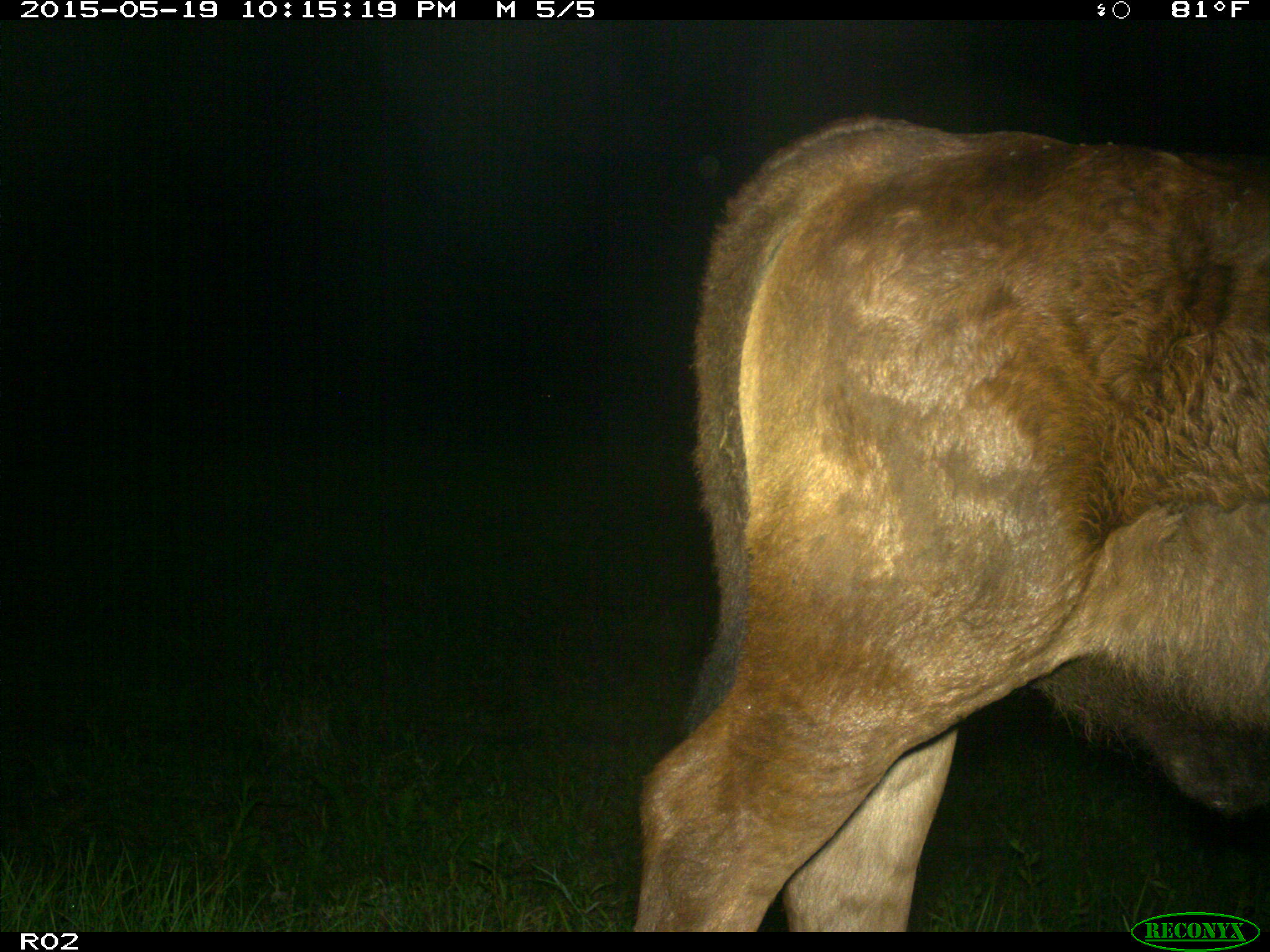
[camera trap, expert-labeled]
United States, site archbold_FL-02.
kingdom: Animalia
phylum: Chordata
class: Mammalia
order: Artiodactyla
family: Bovidae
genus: Bos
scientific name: Bos taurus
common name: domestic cow